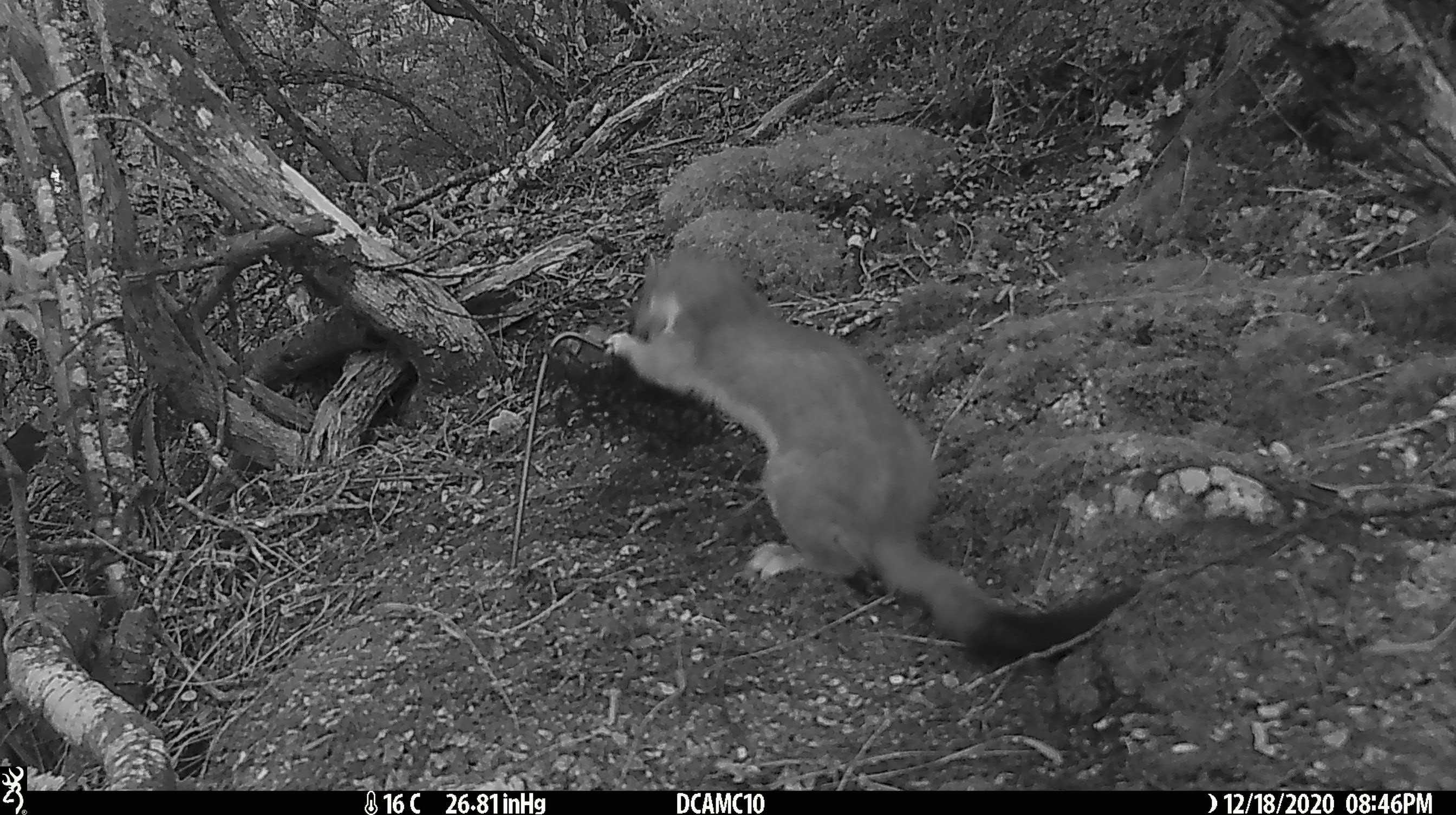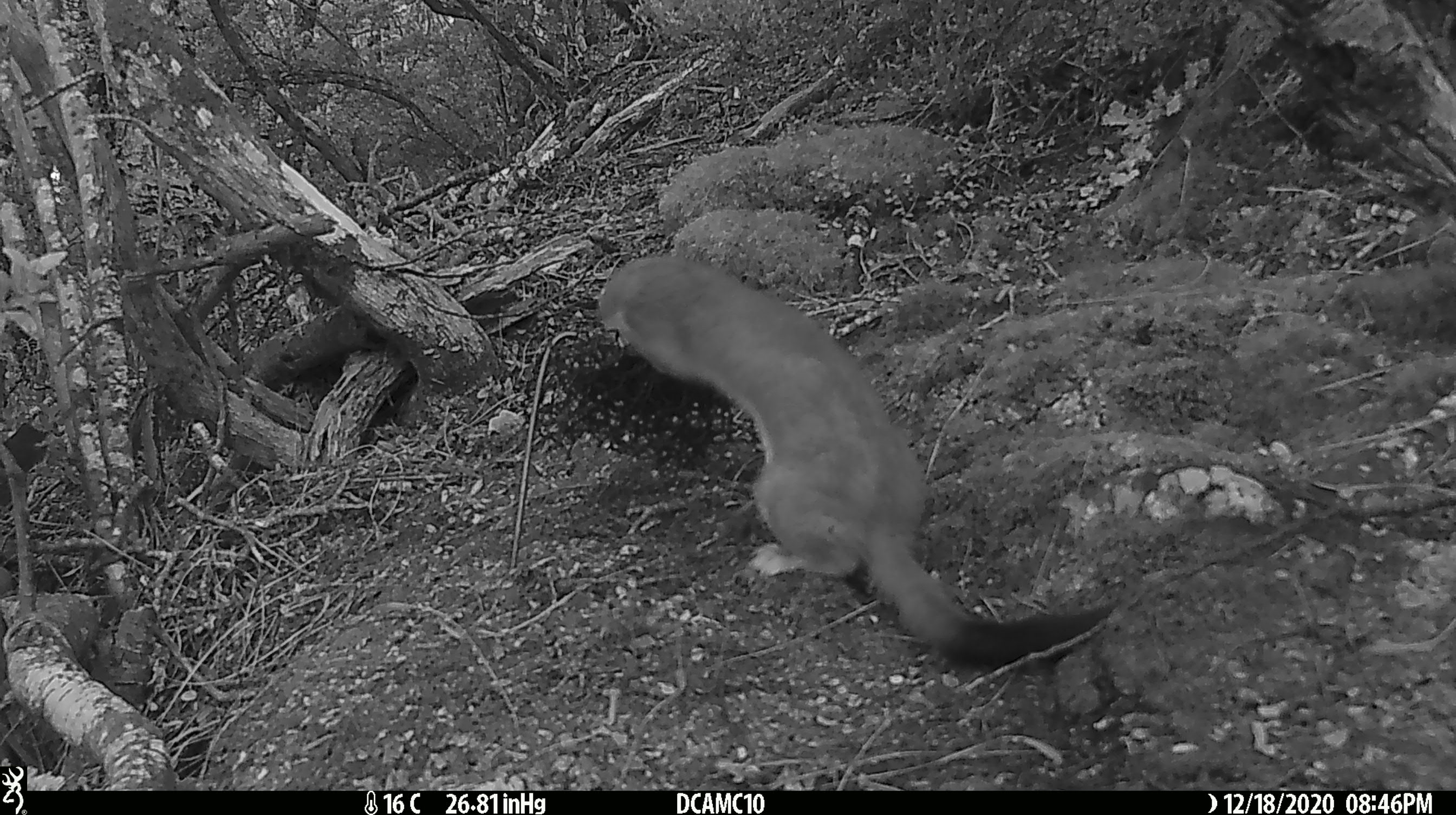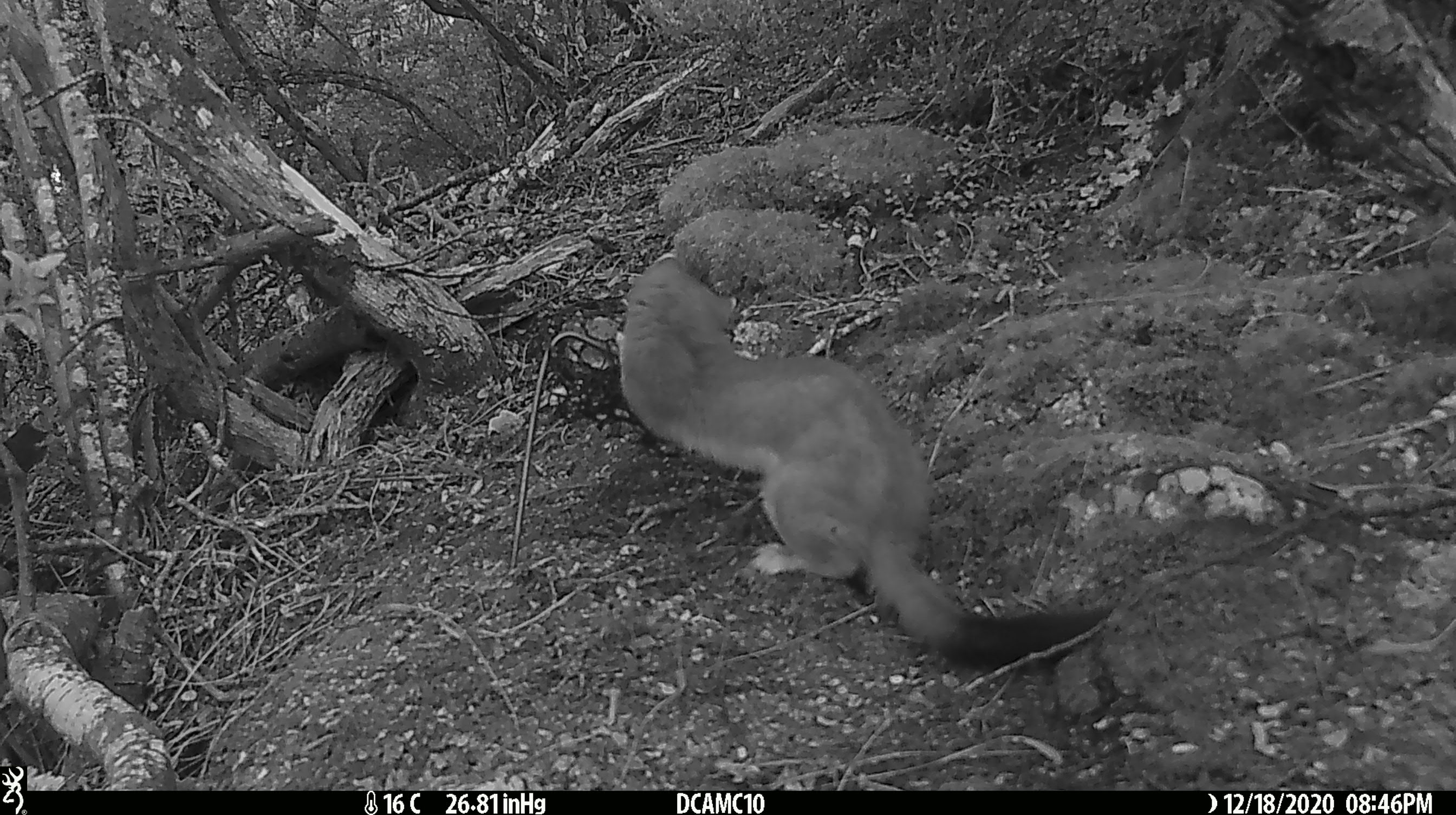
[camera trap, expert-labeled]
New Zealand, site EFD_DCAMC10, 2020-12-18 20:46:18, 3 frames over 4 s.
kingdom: Animalia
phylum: Chordata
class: Mammalia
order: Carnivora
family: Mustelidae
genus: Mustela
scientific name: Mustela erminea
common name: stoat